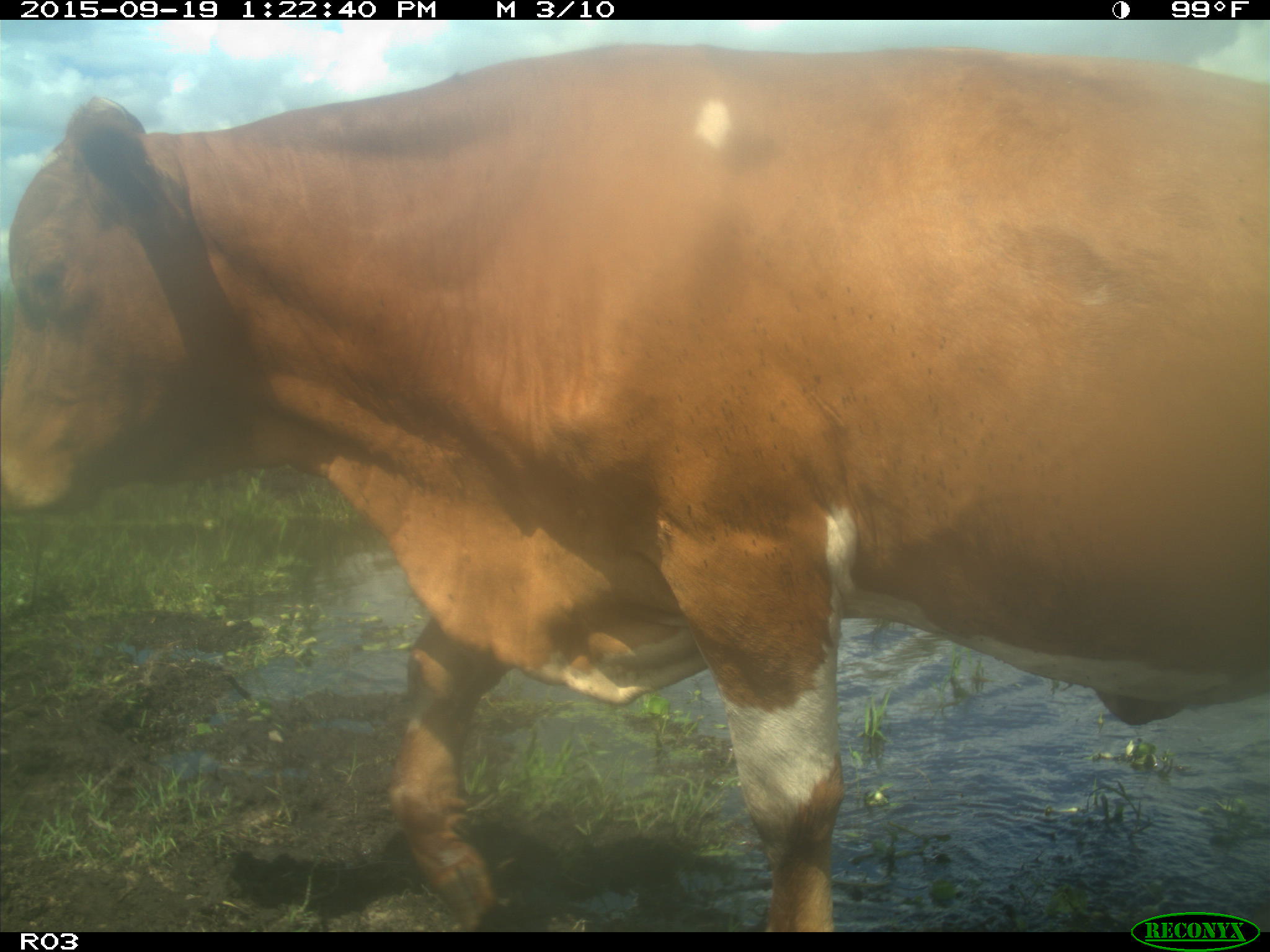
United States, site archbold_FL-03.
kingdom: Animalia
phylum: Chordata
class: Mammalia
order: Artiodactyla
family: Bovidae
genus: Bos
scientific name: Bos taurus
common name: domestic cow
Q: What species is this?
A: Bos taurus (domestic cow).